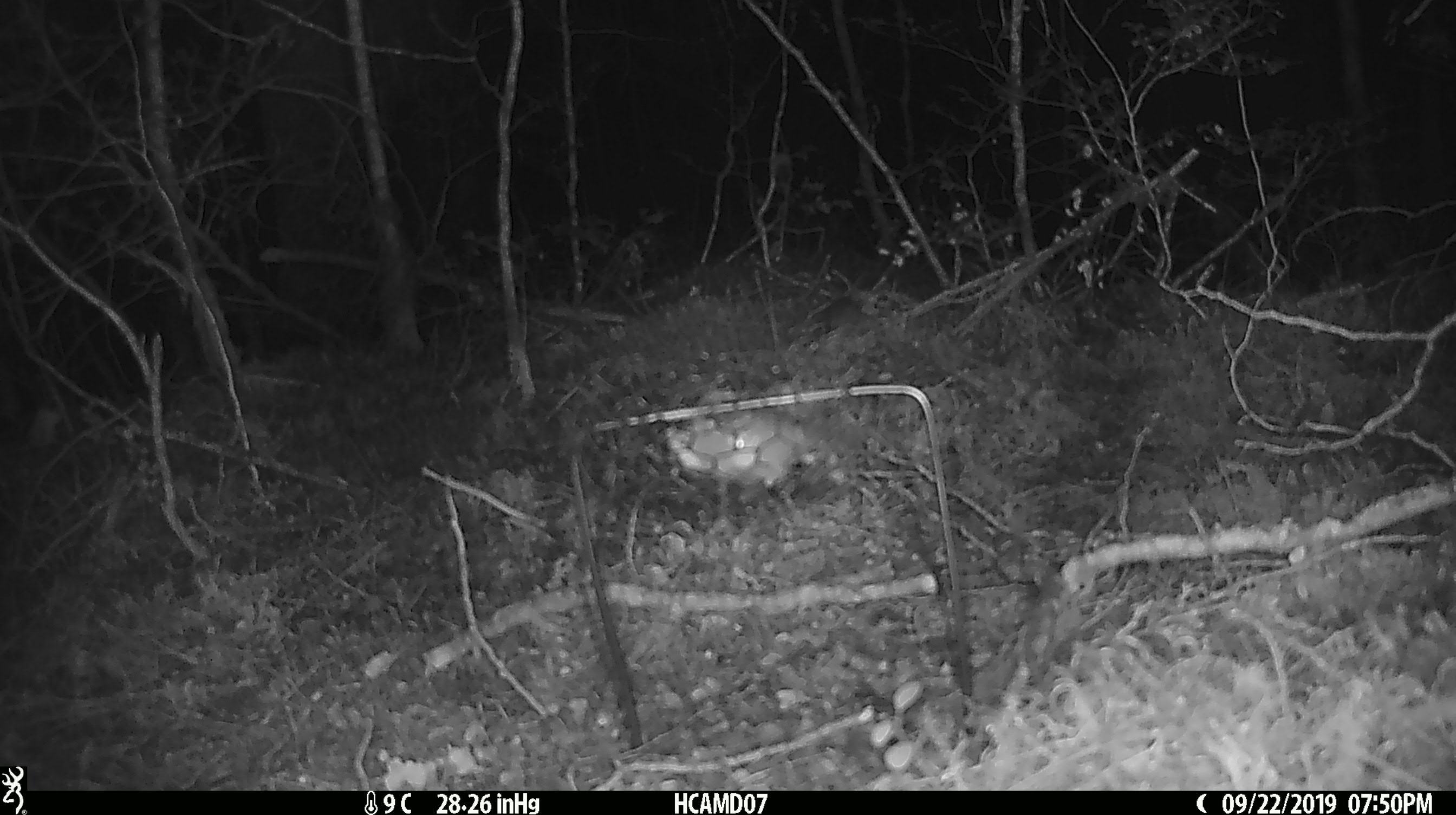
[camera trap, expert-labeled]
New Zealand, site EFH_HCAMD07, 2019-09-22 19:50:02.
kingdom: Animalia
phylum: Chordata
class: Mammalia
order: Rodentia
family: Muridae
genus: Mus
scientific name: Mus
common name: mouse